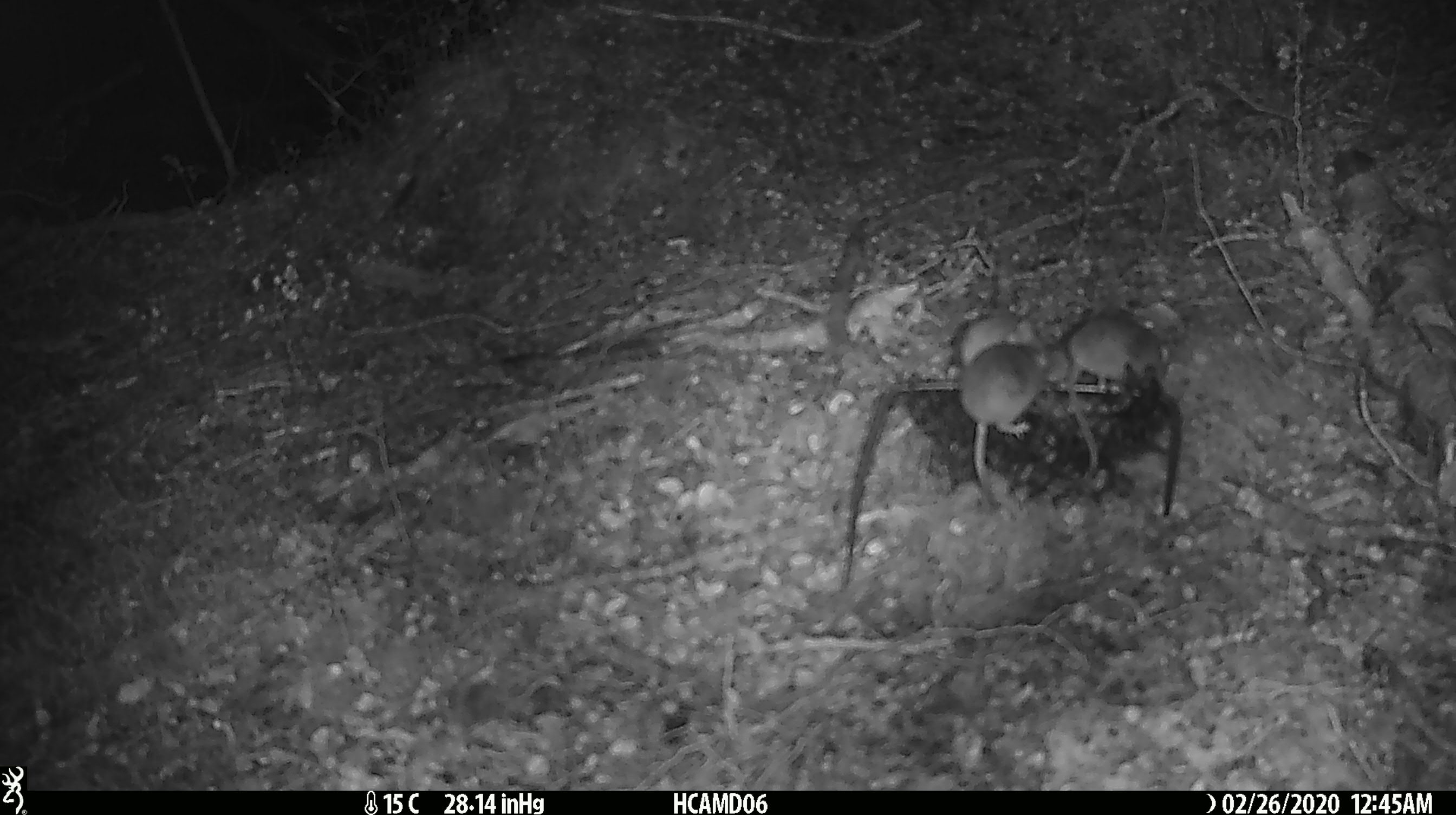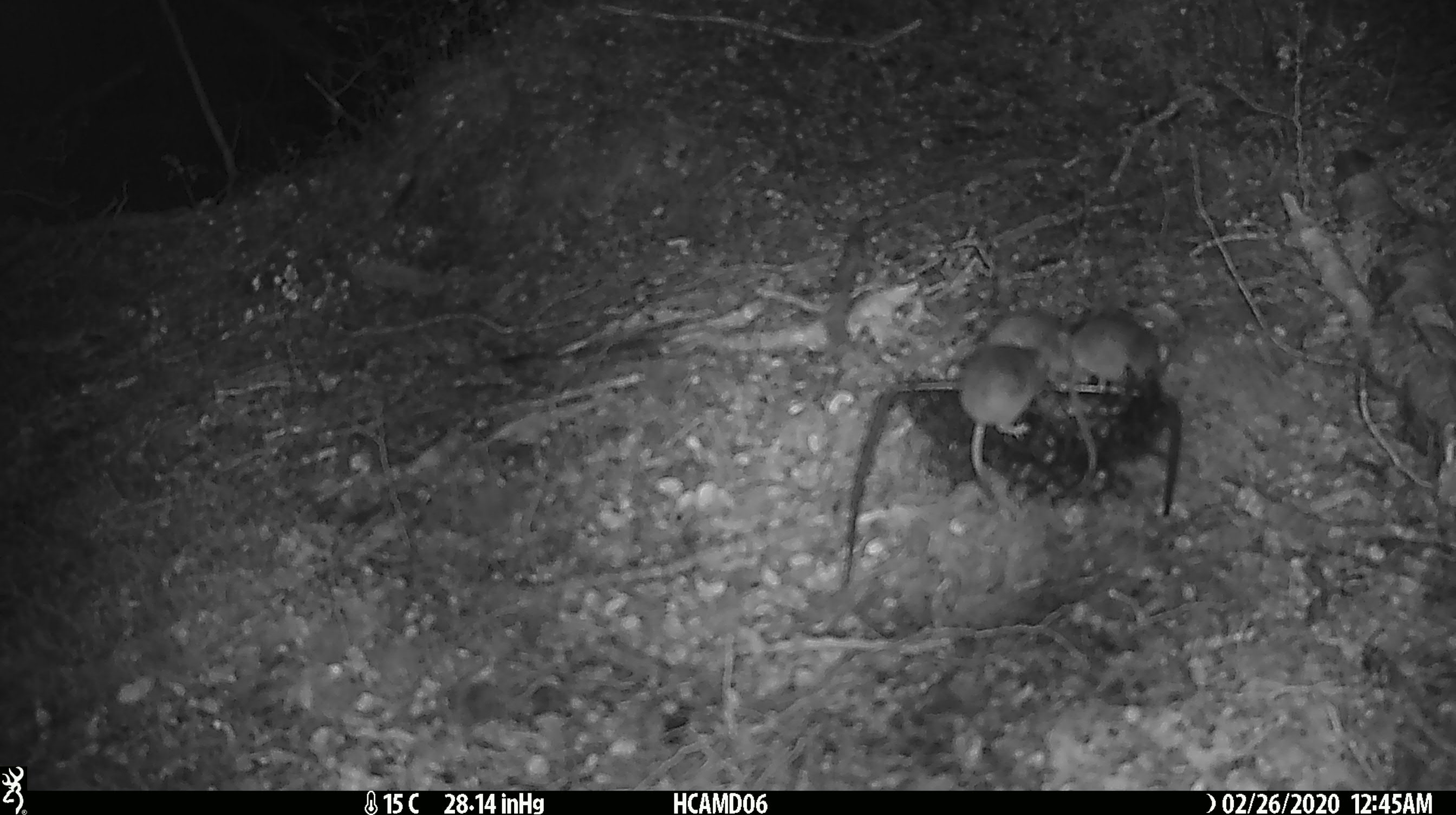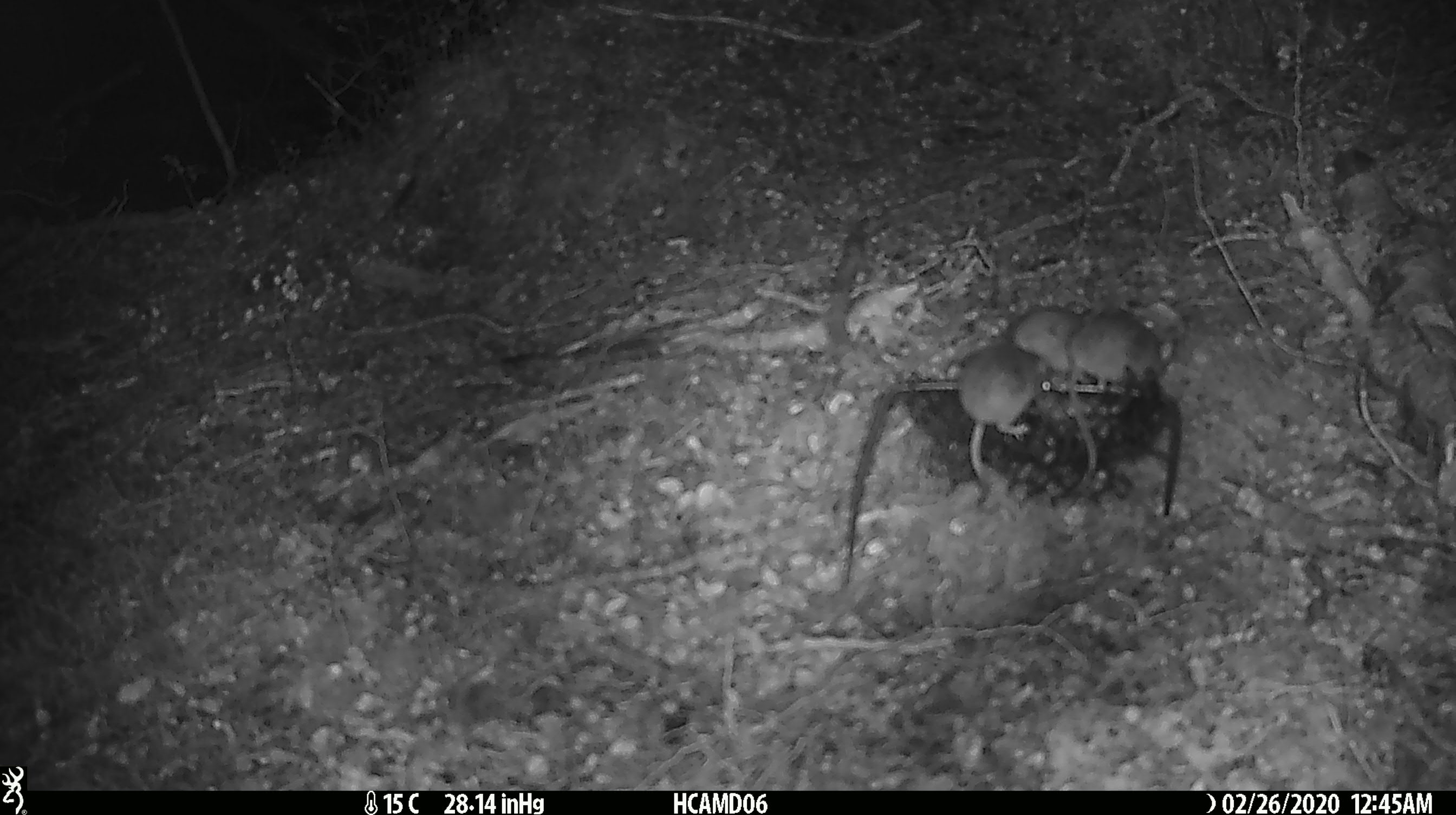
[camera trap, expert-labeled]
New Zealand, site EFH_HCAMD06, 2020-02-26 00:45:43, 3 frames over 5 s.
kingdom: Animalia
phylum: Chordata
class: Mammalia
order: Rodentia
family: Muridae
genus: Mus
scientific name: Mus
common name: mouse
Mouse (Mus).